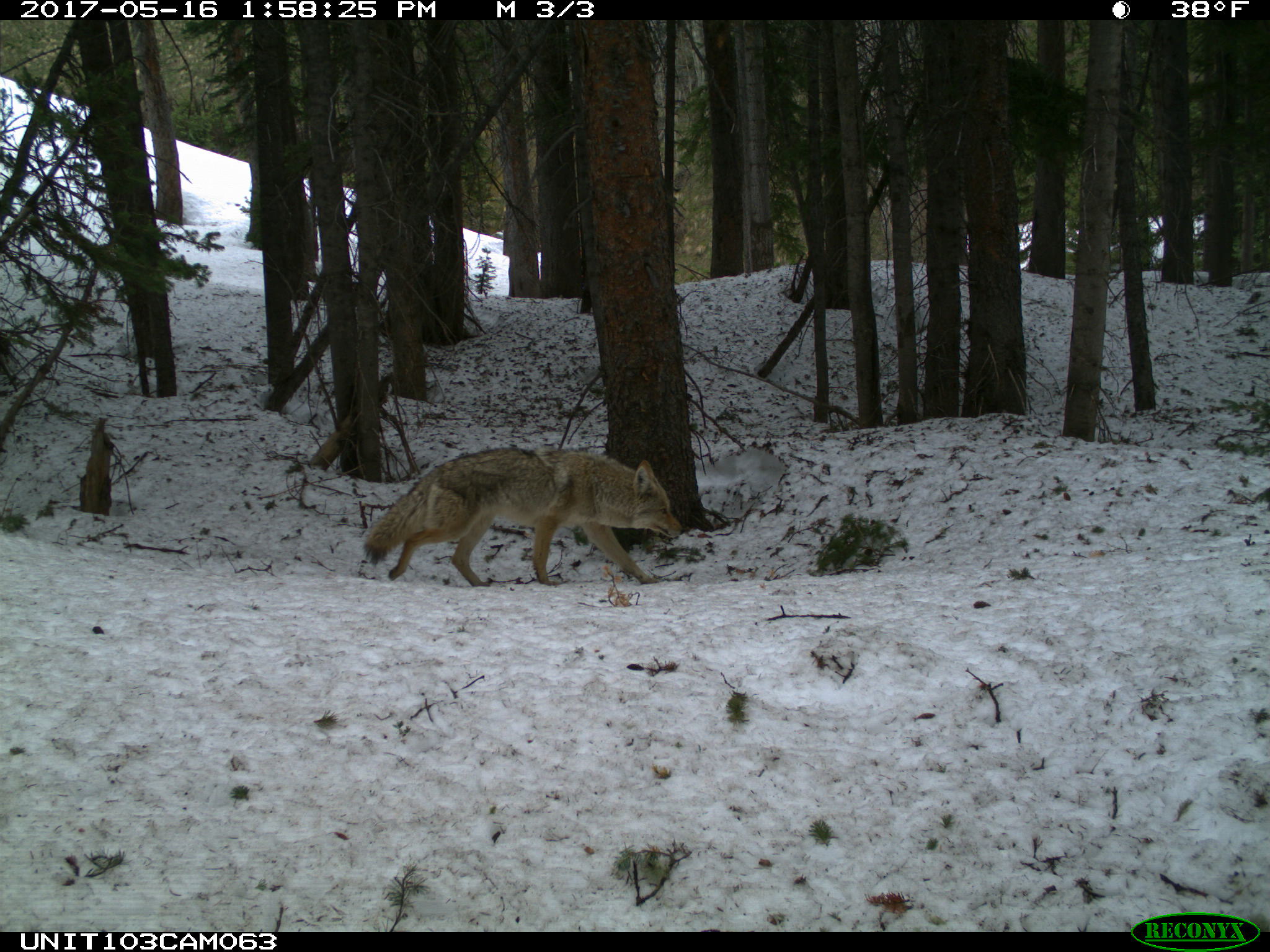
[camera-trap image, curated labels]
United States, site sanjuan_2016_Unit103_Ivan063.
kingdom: Animalia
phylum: Chordata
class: Mammalia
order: Carnivora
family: Canidae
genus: Canis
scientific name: Canis latrans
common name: coyote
Canis latrans (coyote).